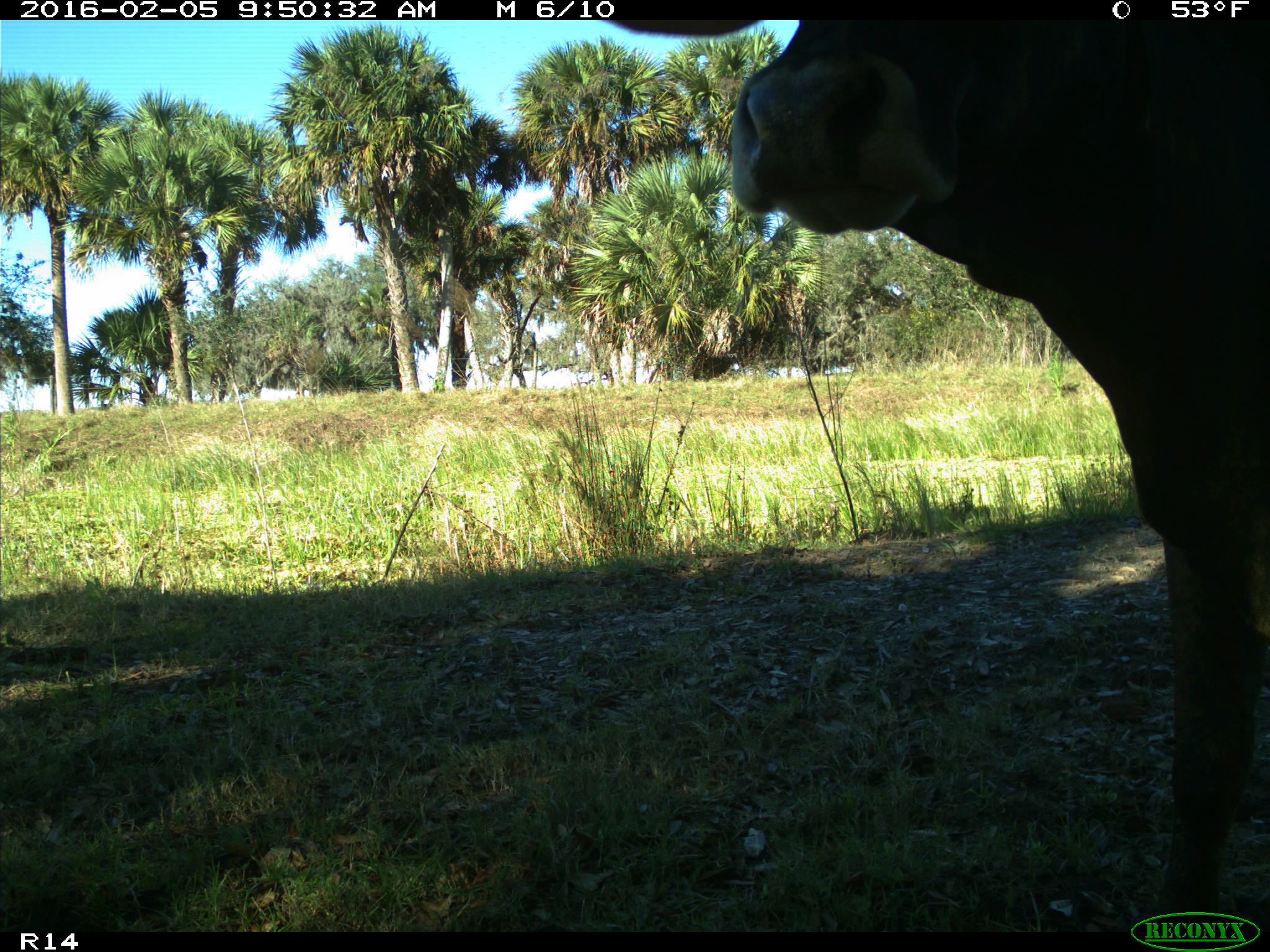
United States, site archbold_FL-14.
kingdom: Animalia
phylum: Chordata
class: Mammalia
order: Artiodactyla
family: Bovidae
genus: Bos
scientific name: Bos taurus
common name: domestic cow